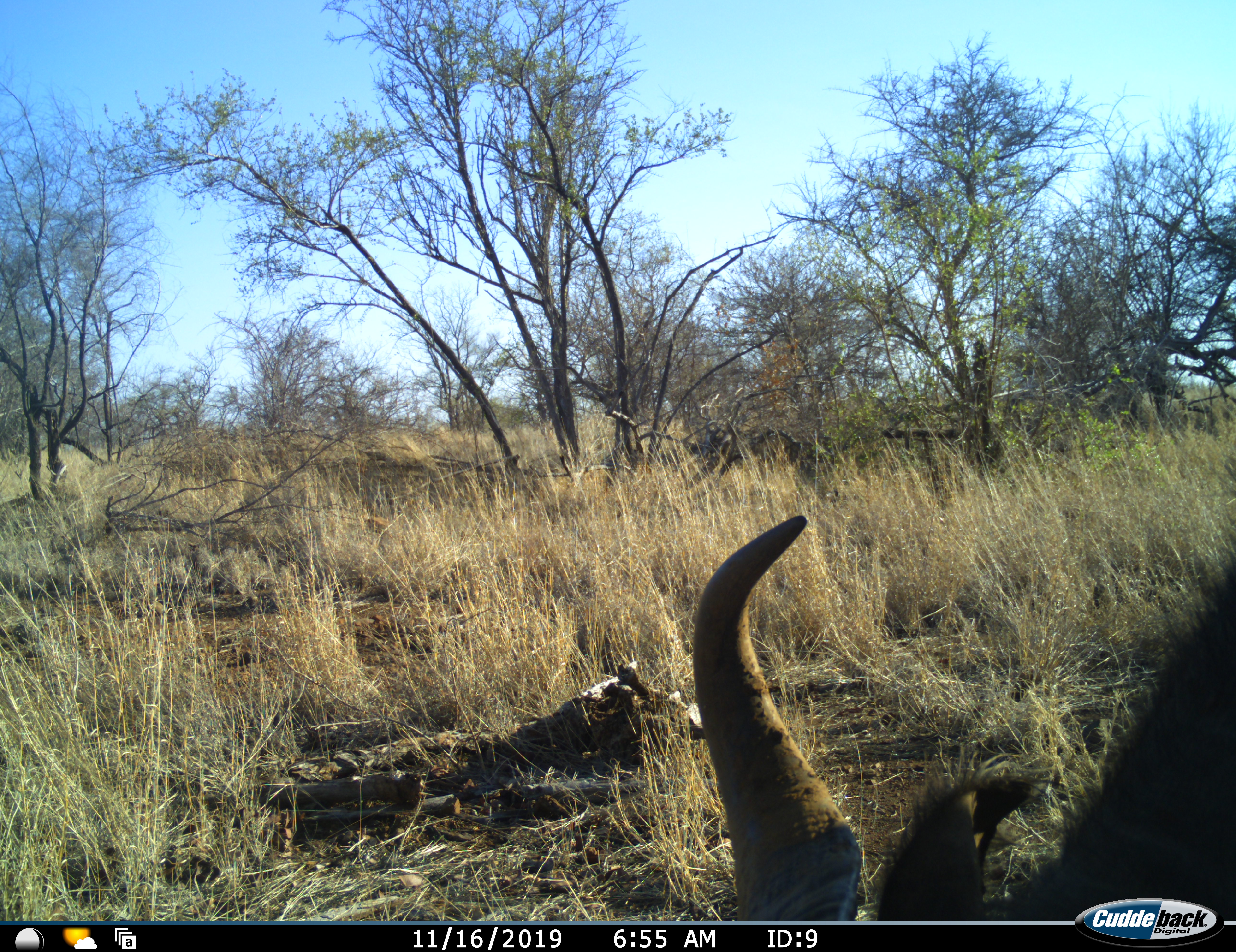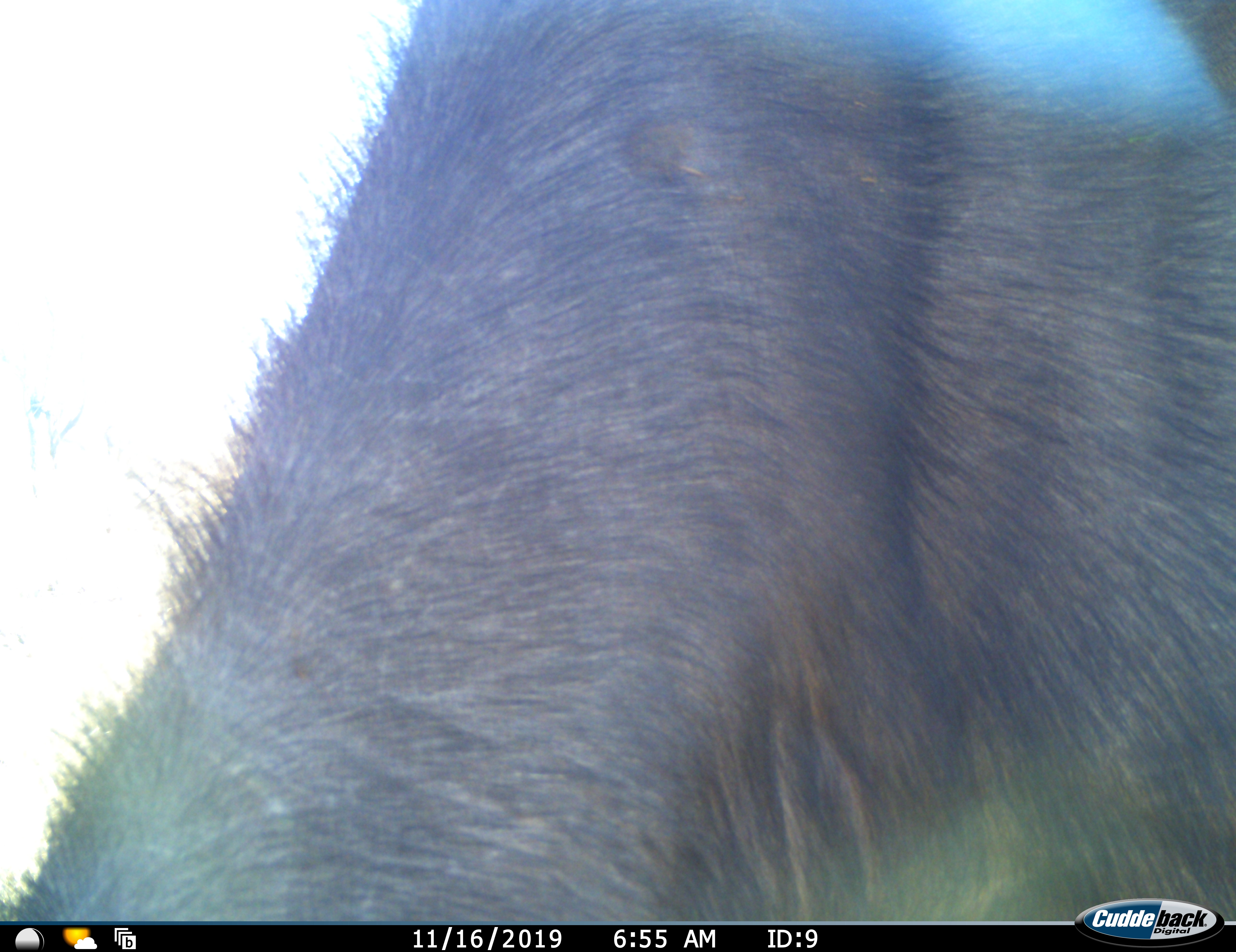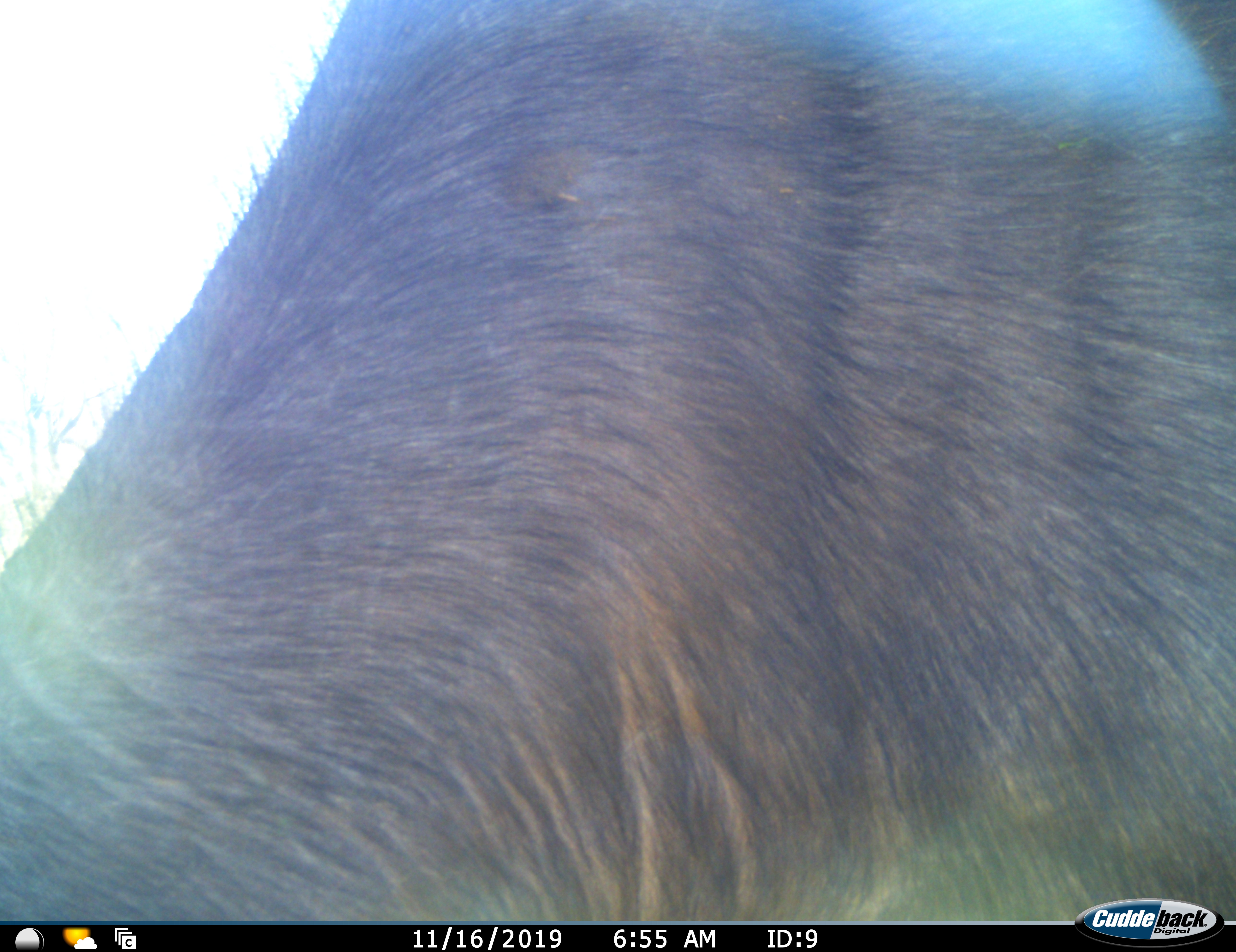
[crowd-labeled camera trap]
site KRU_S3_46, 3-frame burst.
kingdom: Animalia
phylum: Chordata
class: Mammalia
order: Artiodactyla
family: Bovidae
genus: Connochaetes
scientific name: Connochaetes taurinus taurinus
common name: blue wildebeest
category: wildebeestblue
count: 1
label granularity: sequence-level